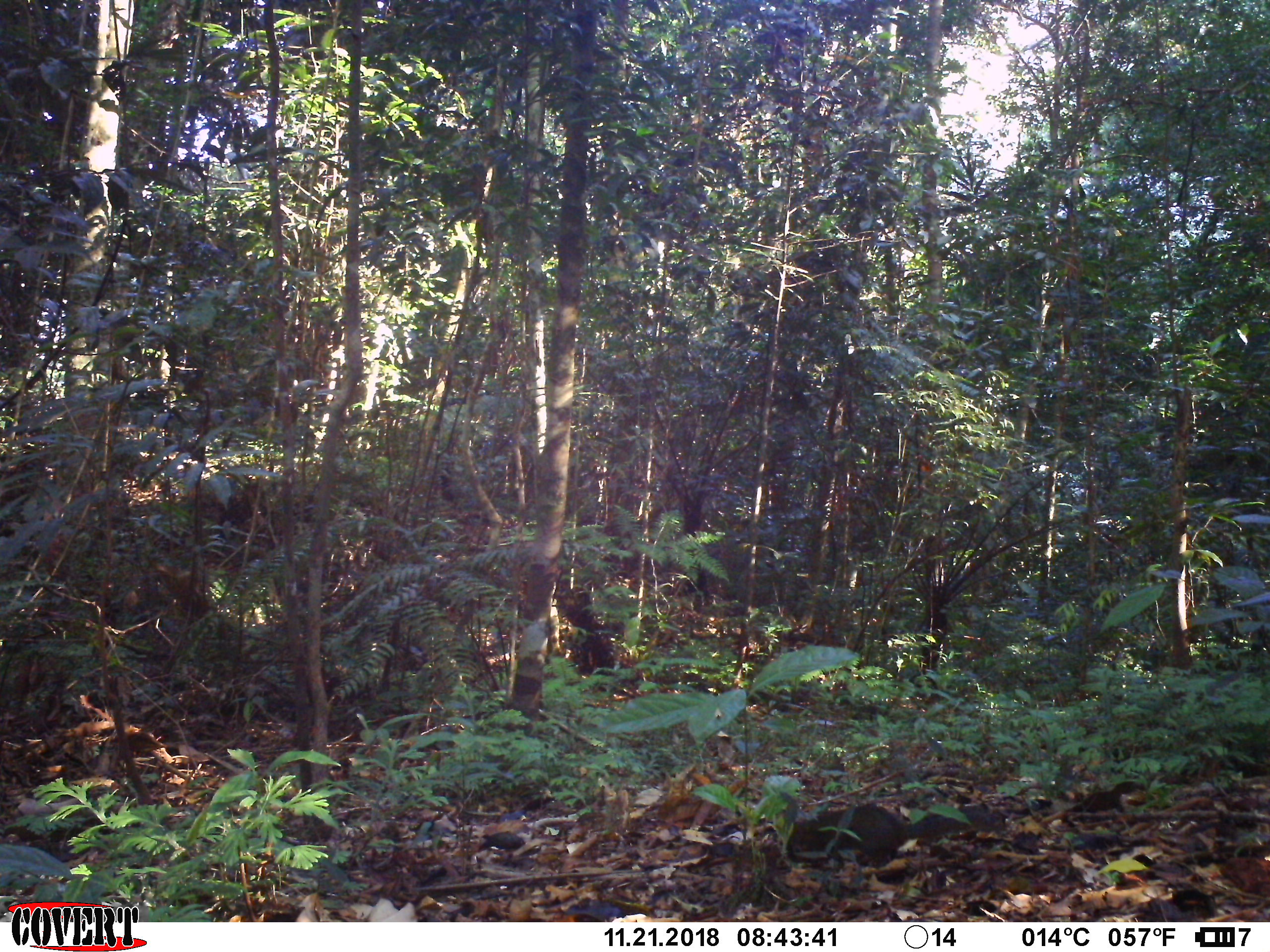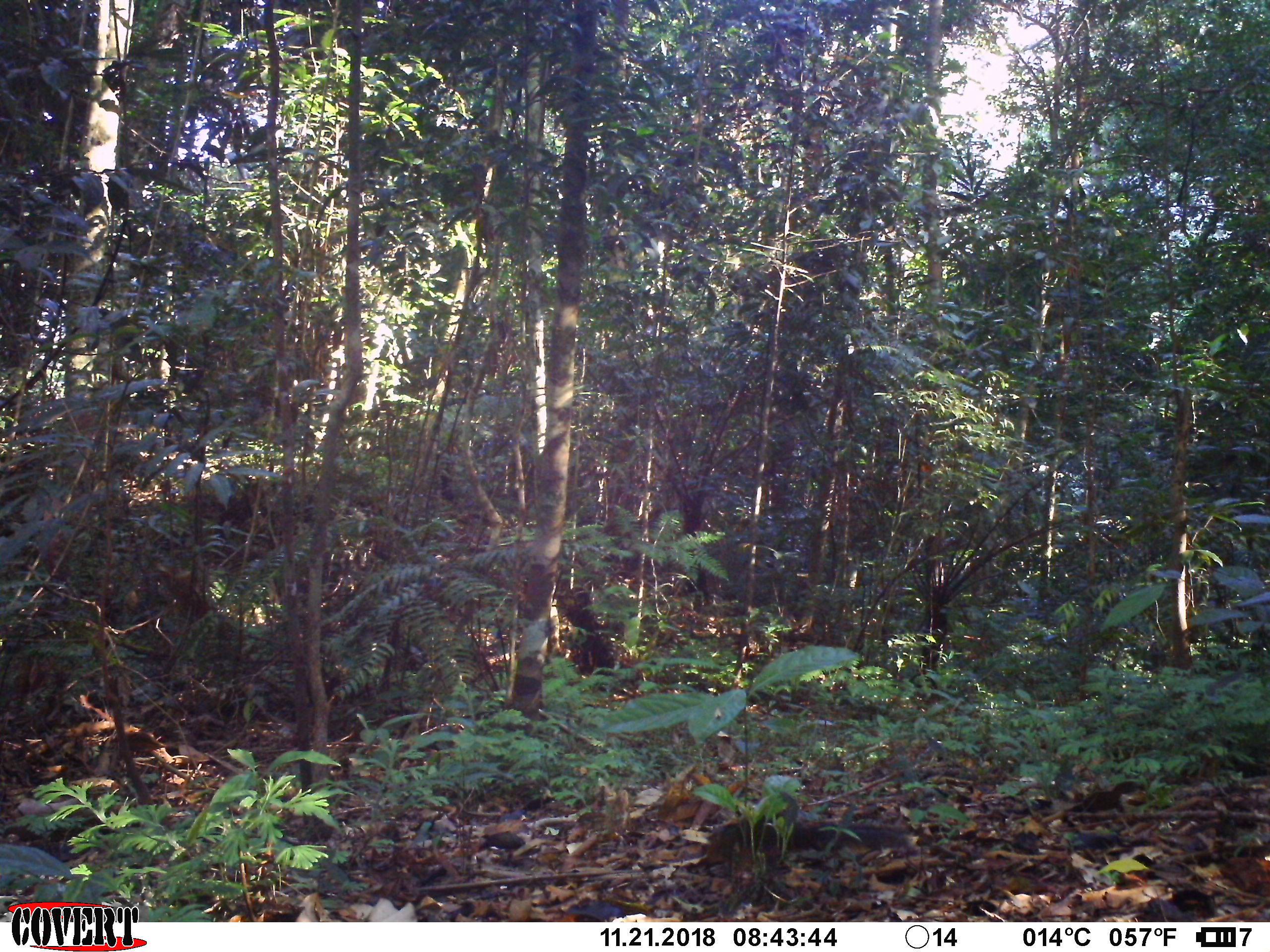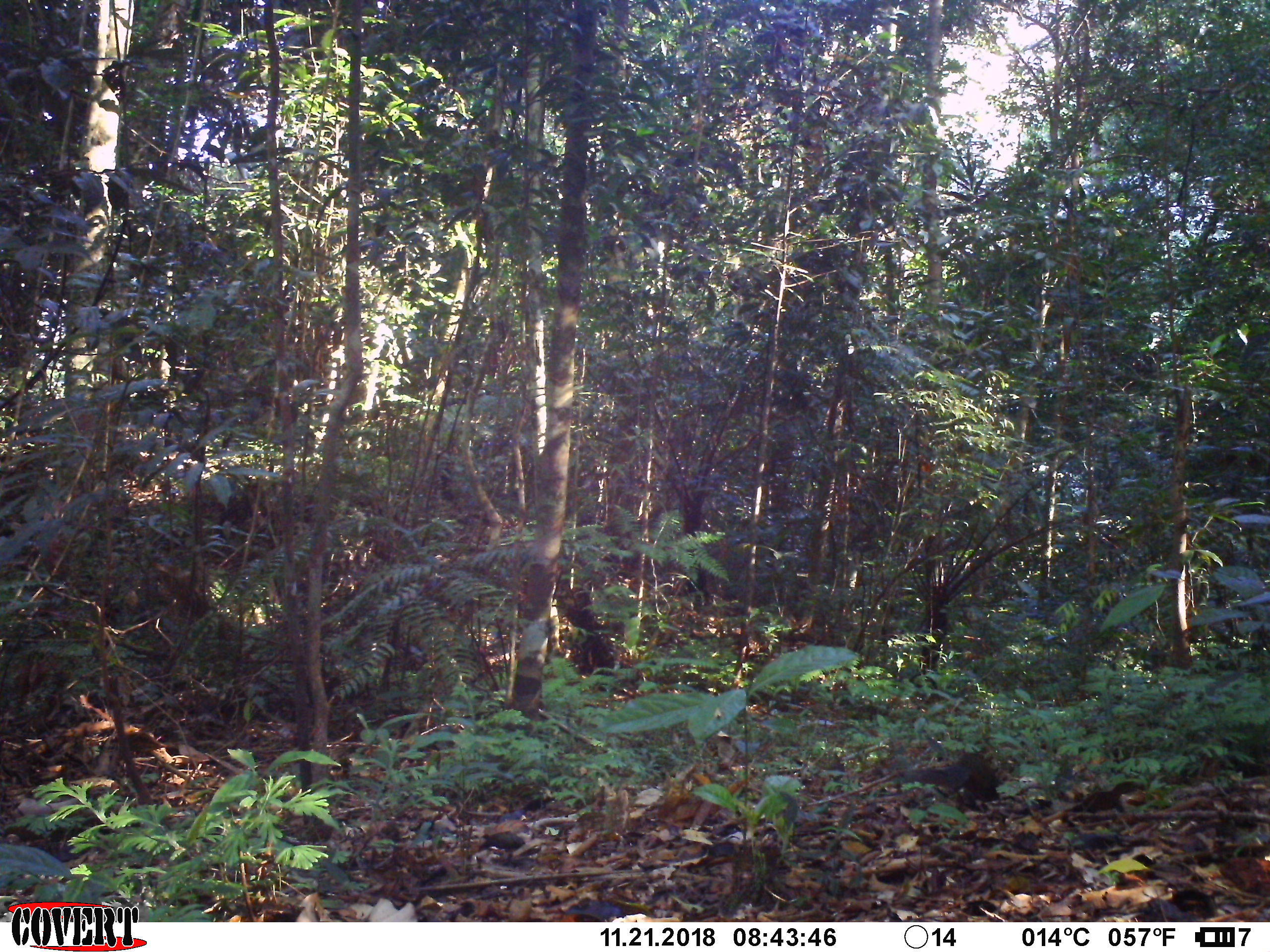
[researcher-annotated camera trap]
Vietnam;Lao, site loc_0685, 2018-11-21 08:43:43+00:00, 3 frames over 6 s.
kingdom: Animalia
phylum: Chordata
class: Mammalia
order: Rodentia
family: Sciuridae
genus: Dremomys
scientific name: Dremomys rufigenis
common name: red-cheeked squirrel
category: red cheeked squirrel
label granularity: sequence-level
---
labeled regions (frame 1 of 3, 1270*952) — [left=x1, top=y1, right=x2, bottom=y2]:
red cheeked squirrel: [left=785, top=801, right=1006, bottom=869]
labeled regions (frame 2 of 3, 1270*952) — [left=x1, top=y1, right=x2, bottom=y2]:
red cheeked squirrel: [left=705, top=811, right=914, bottom=866]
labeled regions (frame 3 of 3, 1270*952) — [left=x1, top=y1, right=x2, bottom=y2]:
red cheeked squirrel: [left=895, top=746, right=1004, bottom=813]